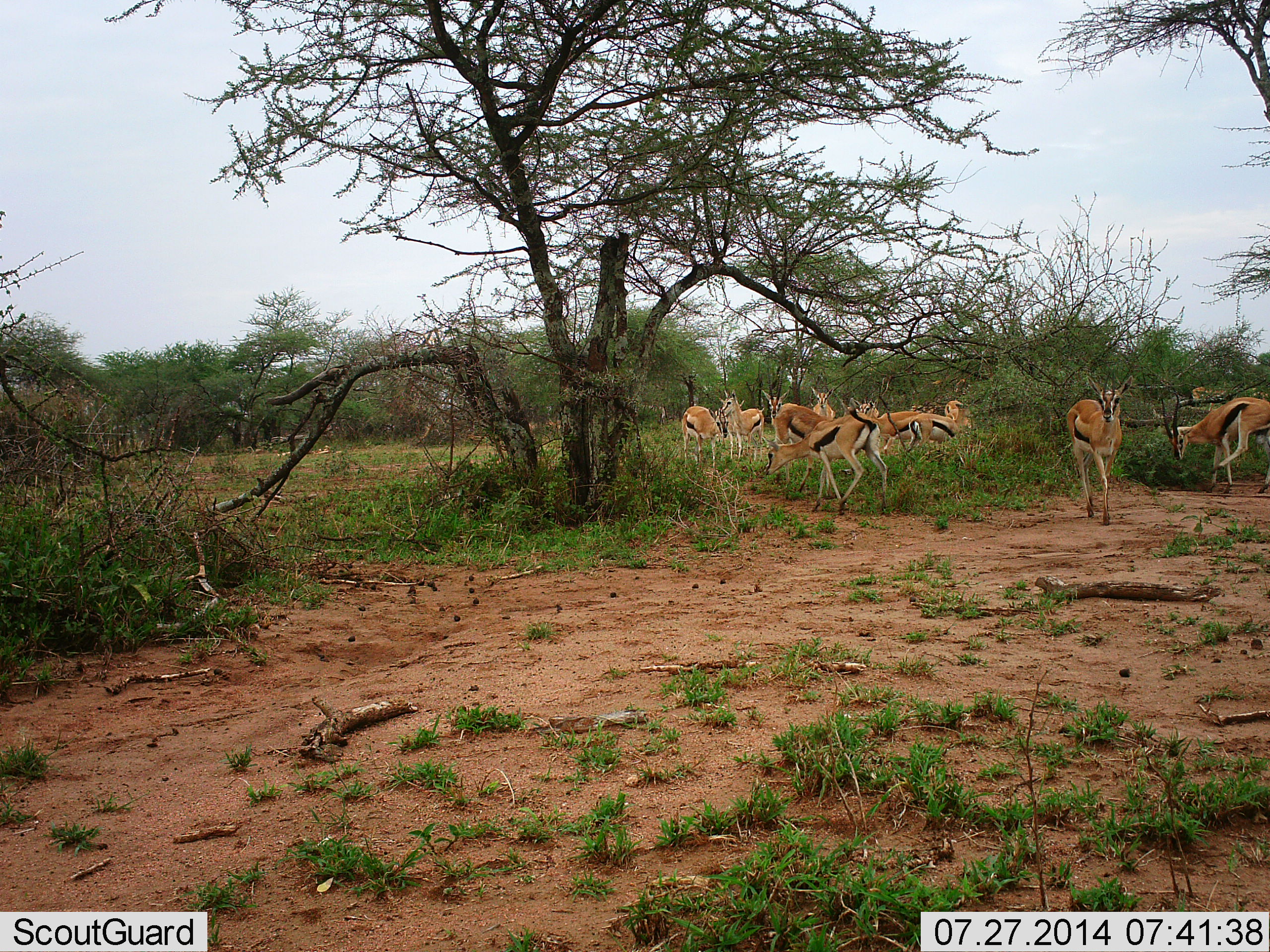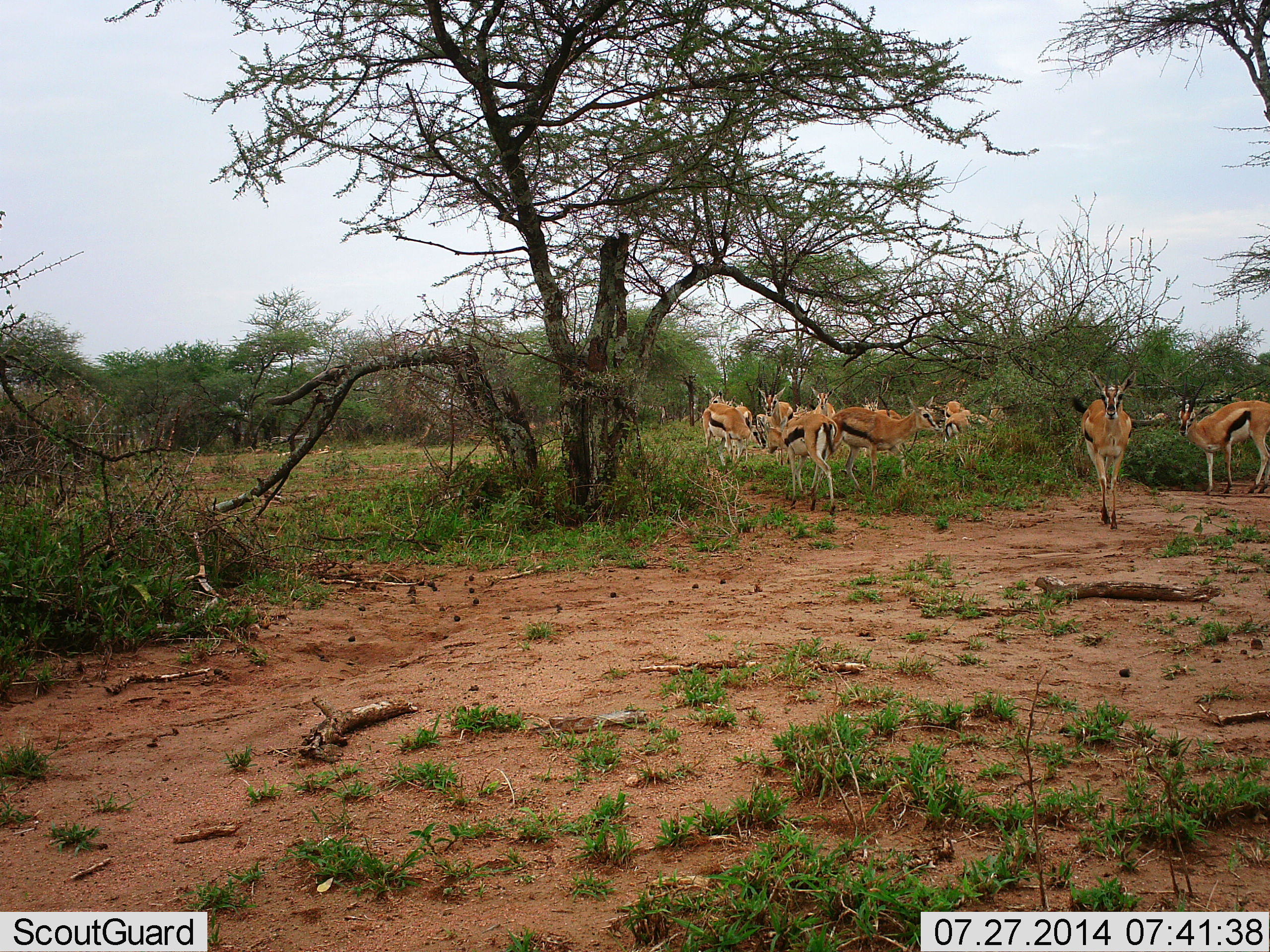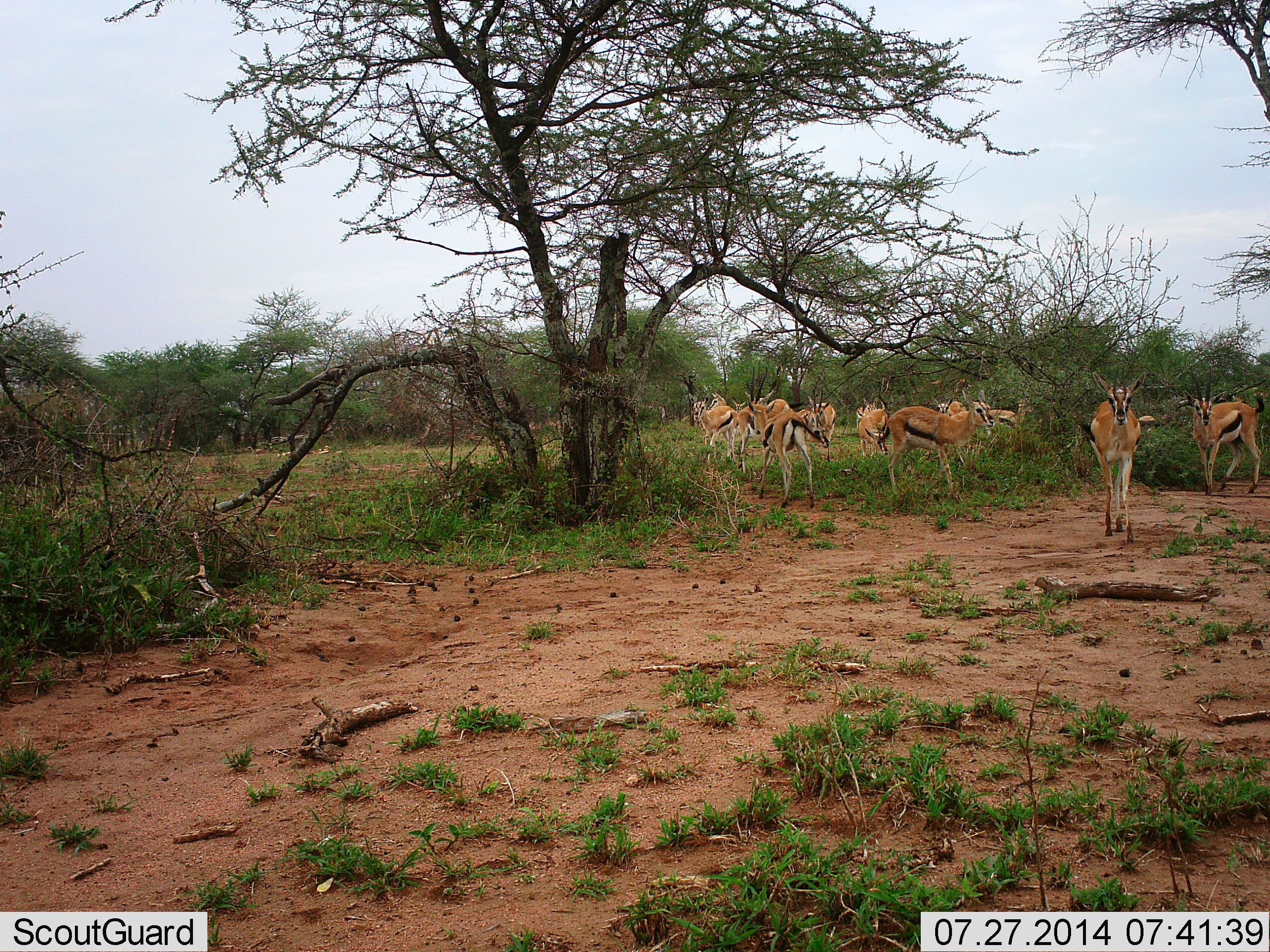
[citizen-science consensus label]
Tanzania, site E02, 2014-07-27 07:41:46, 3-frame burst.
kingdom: Animalia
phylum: Chordata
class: Mammalia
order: Artiodactyla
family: Bovidae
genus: Eudorcas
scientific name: Eudorcas thomsonii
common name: thomson's gazelle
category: gazellethomsons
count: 11-50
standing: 40%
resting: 0%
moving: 100%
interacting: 10%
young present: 0%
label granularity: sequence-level